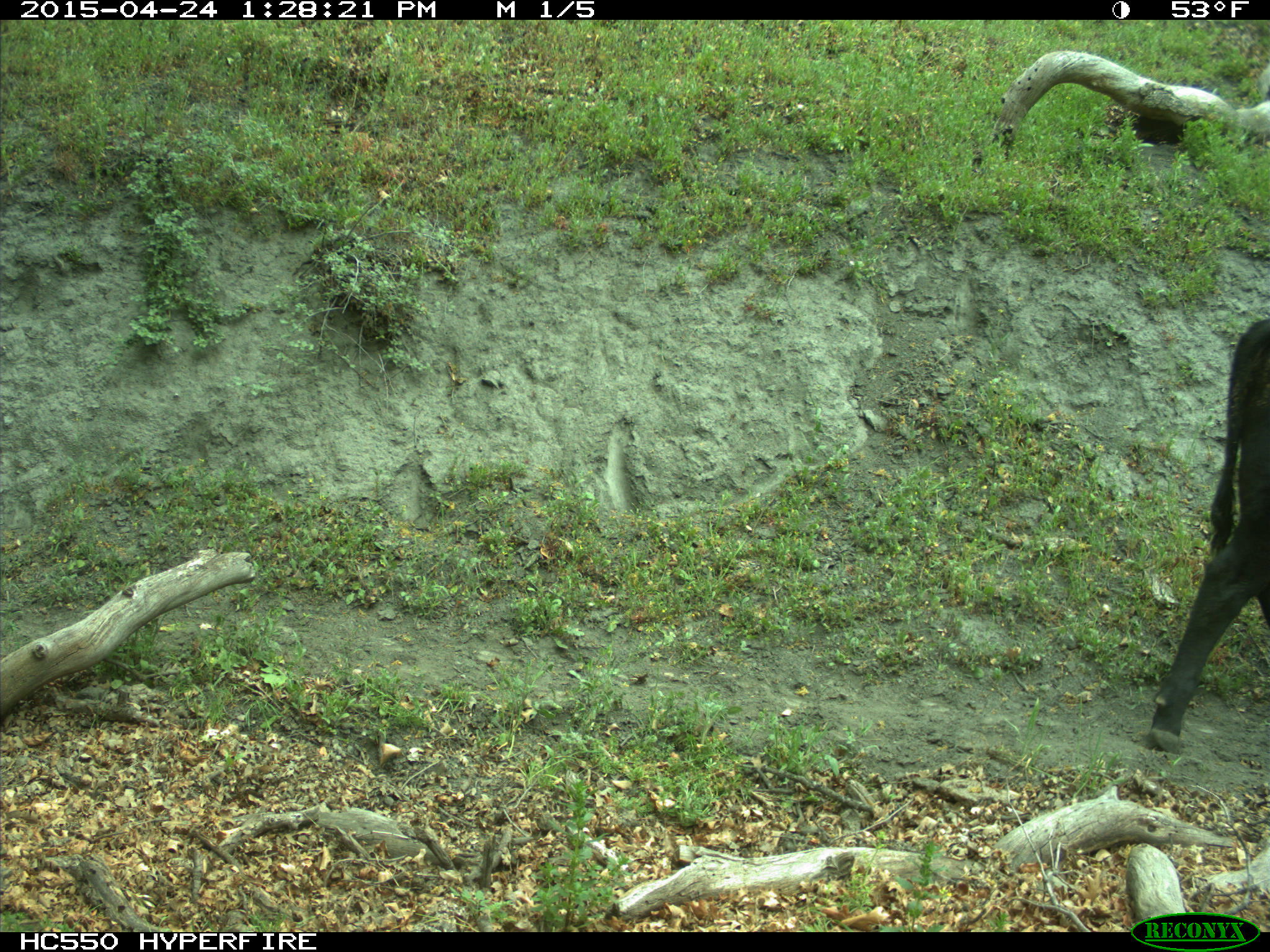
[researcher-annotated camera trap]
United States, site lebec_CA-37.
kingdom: Animalia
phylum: Chordata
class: Mammalia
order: Artiodactyla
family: Bovidae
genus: Bos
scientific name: Bos taurus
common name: domestic cow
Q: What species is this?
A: Bos taurus (domestic cow).